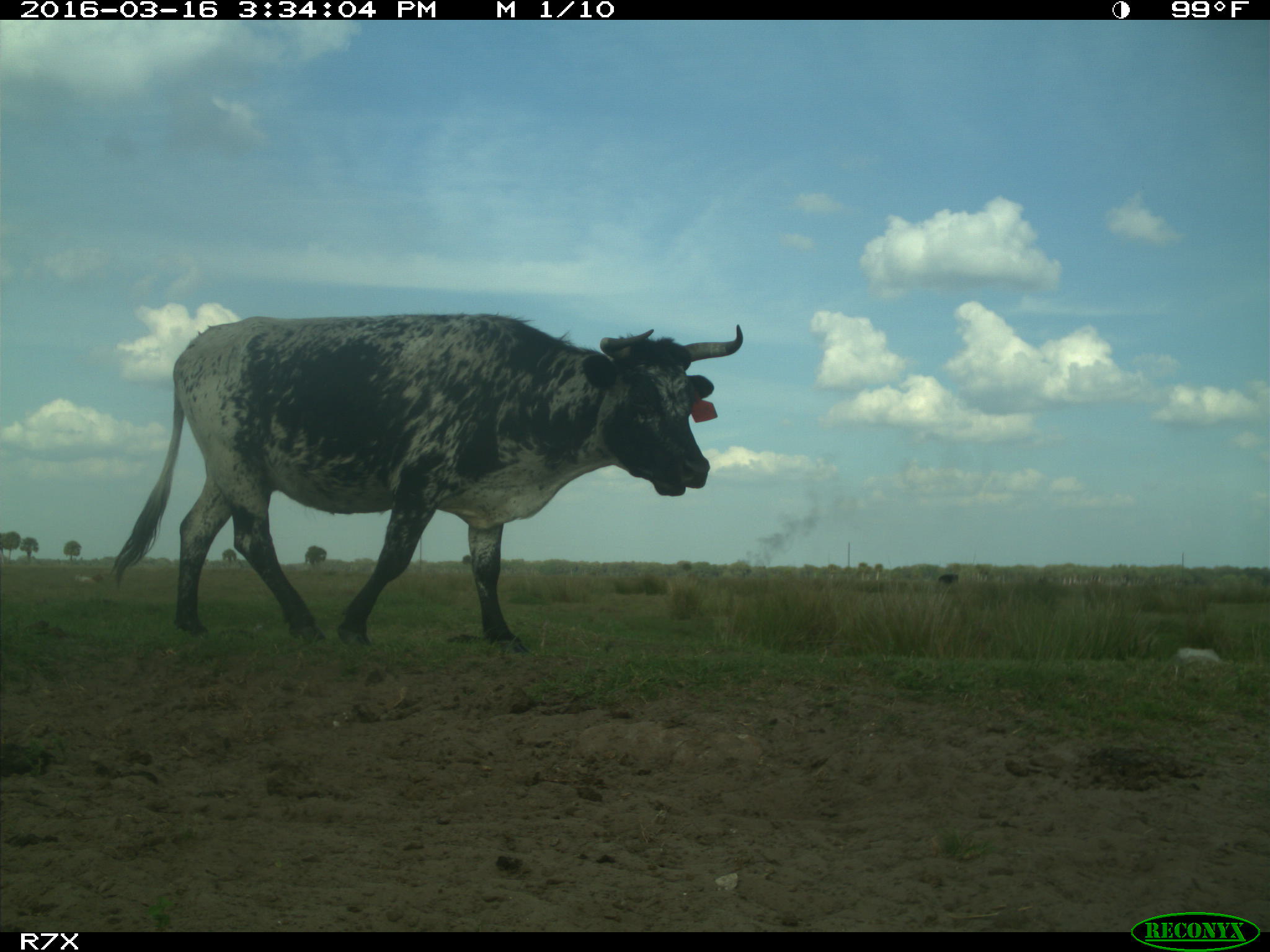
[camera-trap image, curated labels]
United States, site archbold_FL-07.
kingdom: Animalia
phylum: Chordata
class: Mammalia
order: Artiodactyla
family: Bovidae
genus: Bos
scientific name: Bos taurus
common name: domestic cow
Bos taurus (domestic cow).